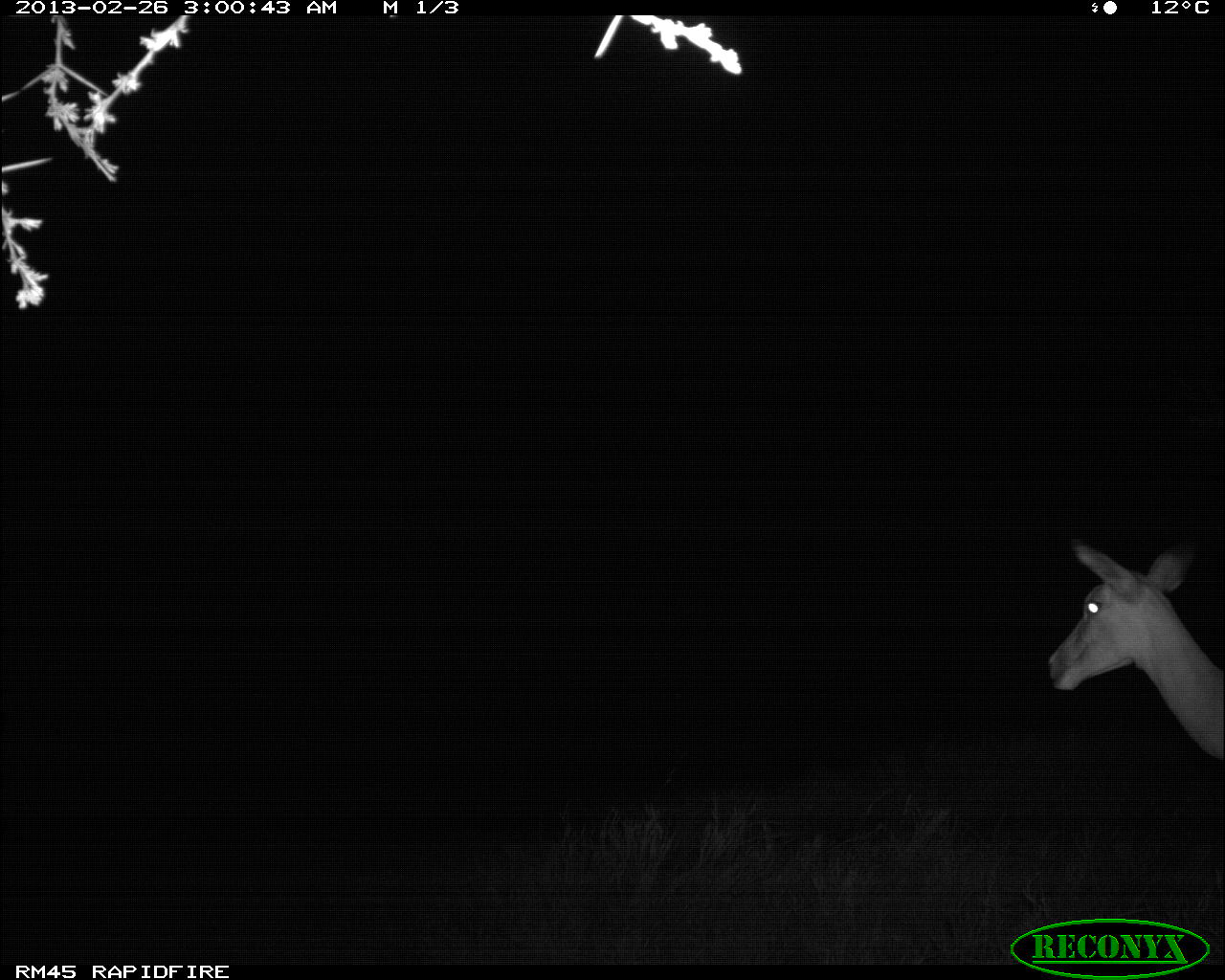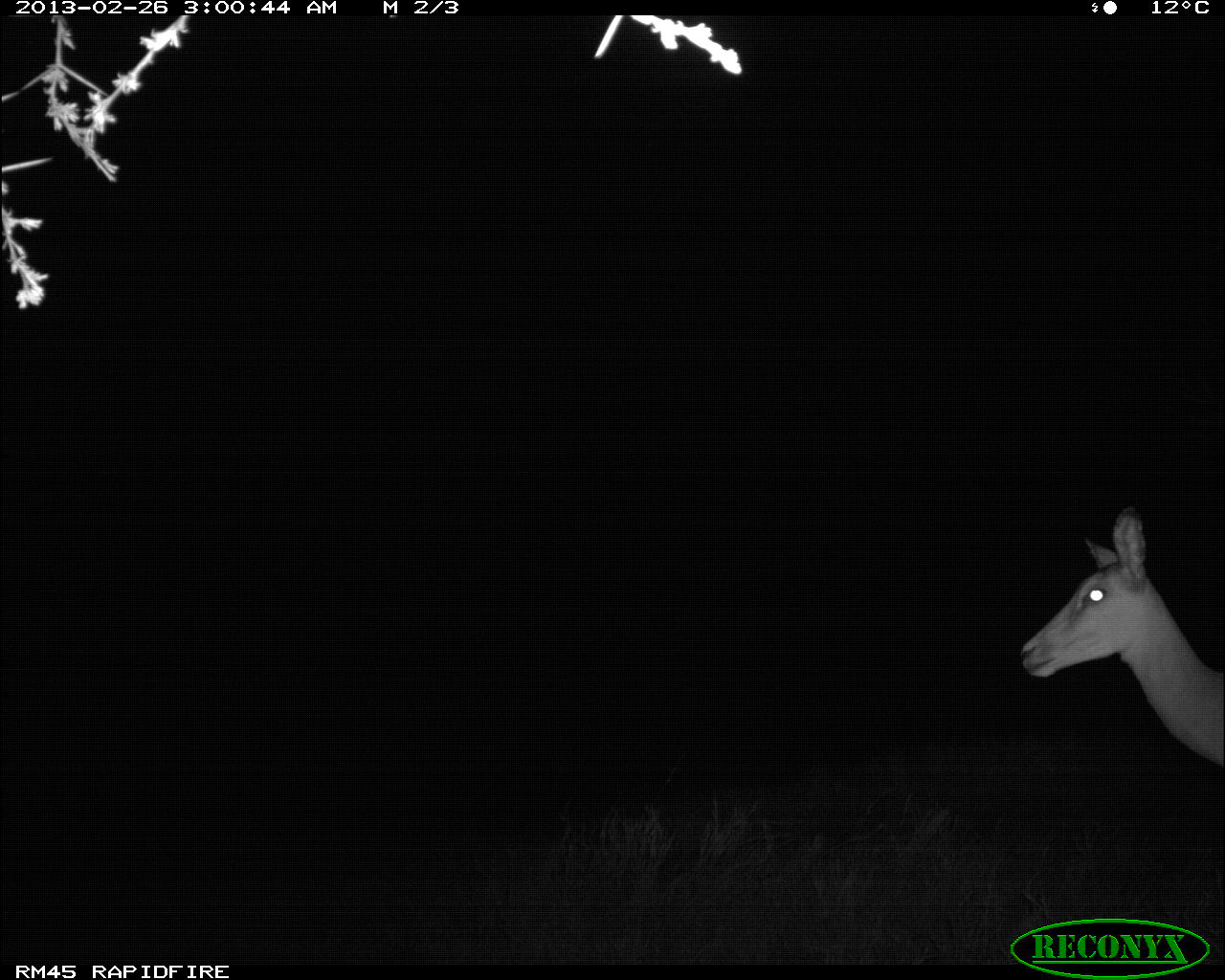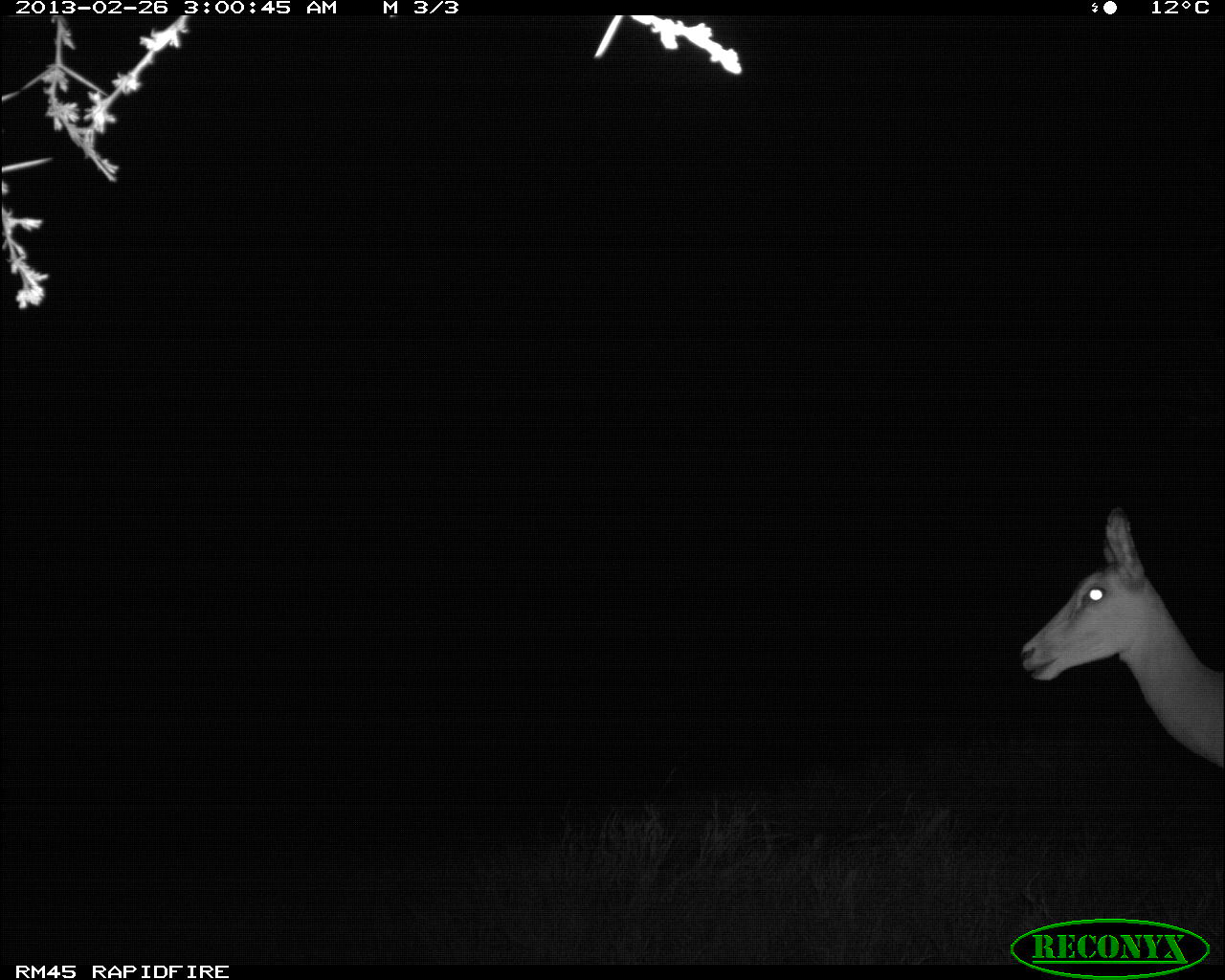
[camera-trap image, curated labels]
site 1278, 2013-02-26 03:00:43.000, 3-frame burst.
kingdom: Animalia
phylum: Chordata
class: Mammalia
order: Artiodactyla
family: Bovidae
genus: Aepyceros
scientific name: Aepyceros melampus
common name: impala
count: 1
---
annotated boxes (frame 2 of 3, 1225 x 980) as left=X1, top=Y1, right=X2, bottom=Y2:
aepyceros melampus: left=1017, top=503, right=1224, bottom=765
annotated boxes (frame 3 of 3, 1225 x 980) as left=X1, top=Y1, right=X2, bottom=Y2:
aepyceros melampus: left=1015, top=500, right=1225, bottom=775